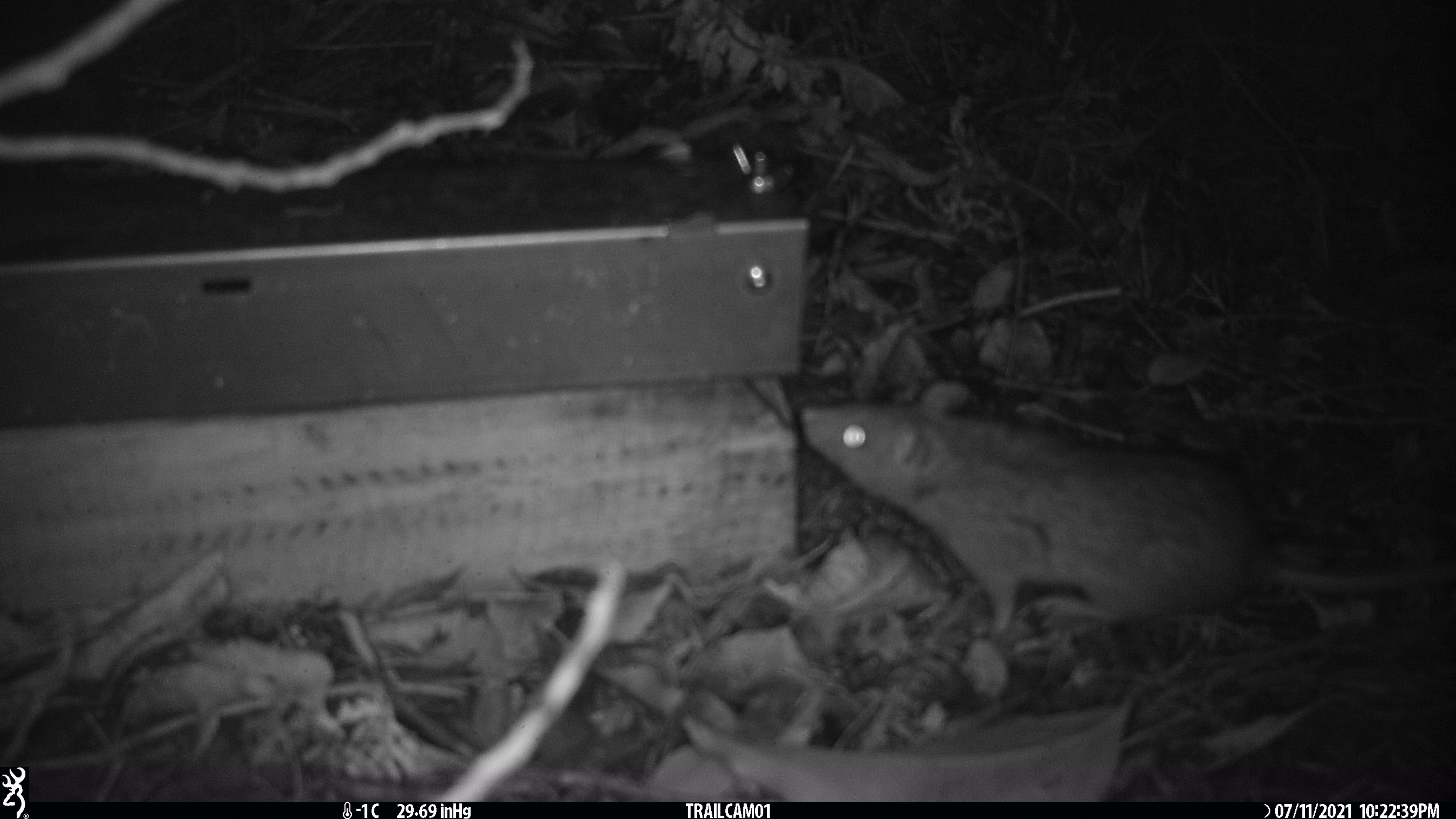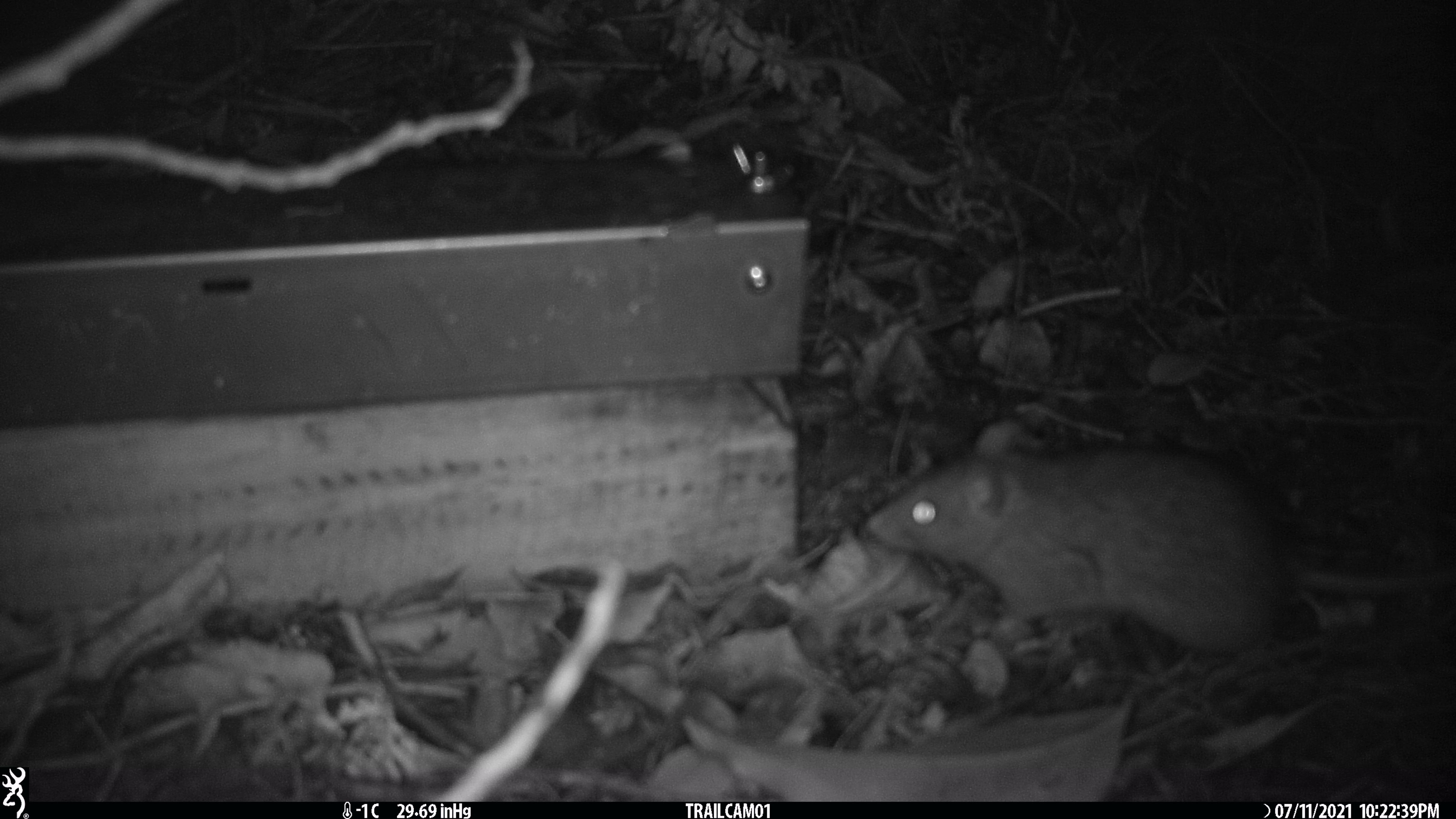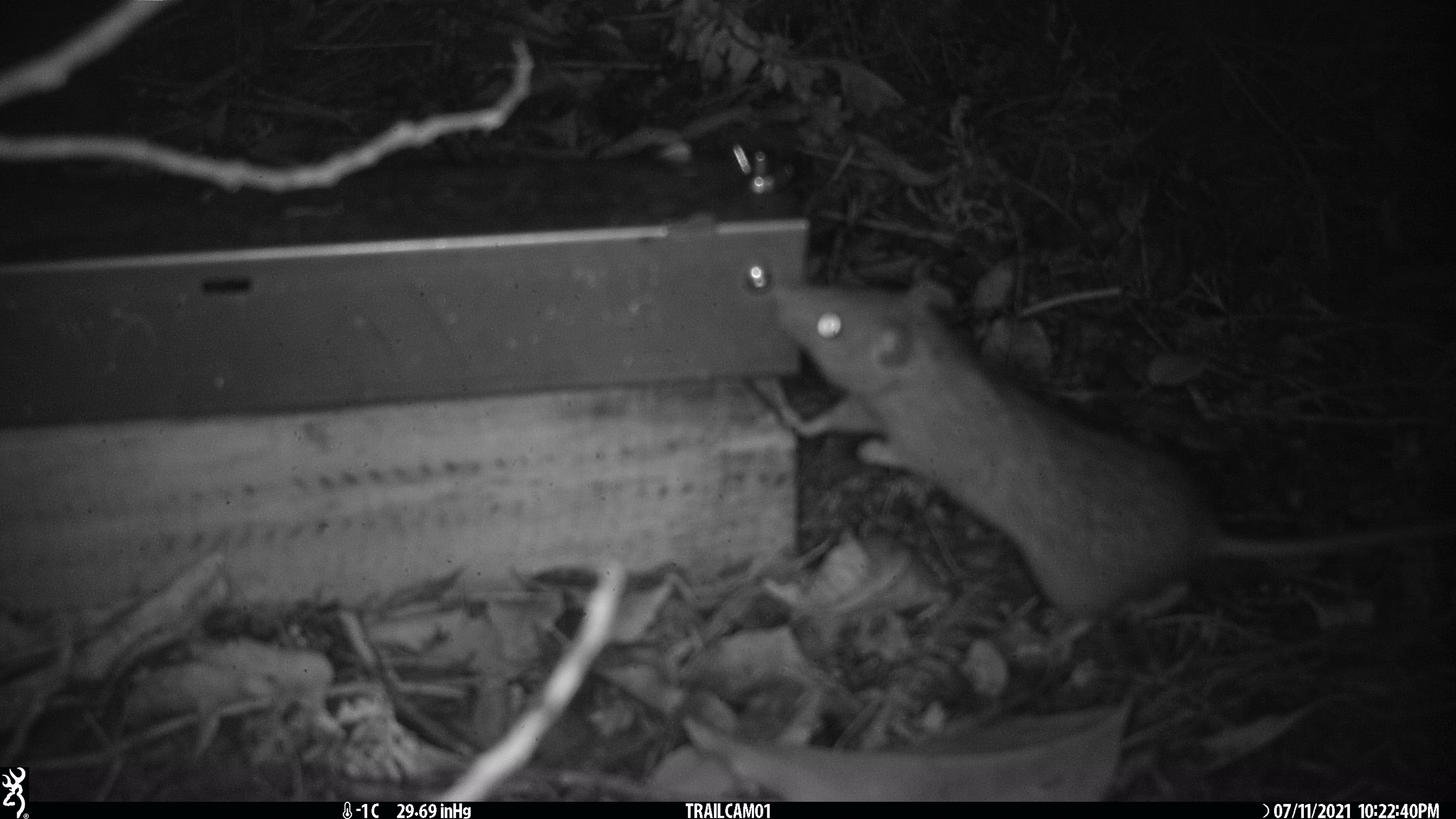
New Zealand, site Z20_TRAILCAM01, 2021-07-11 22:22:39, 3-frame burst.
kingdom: Animalia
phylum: Chordata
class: Mammalia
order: Rodentia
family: Muridae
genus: Rattus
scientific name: Rattus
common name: rat